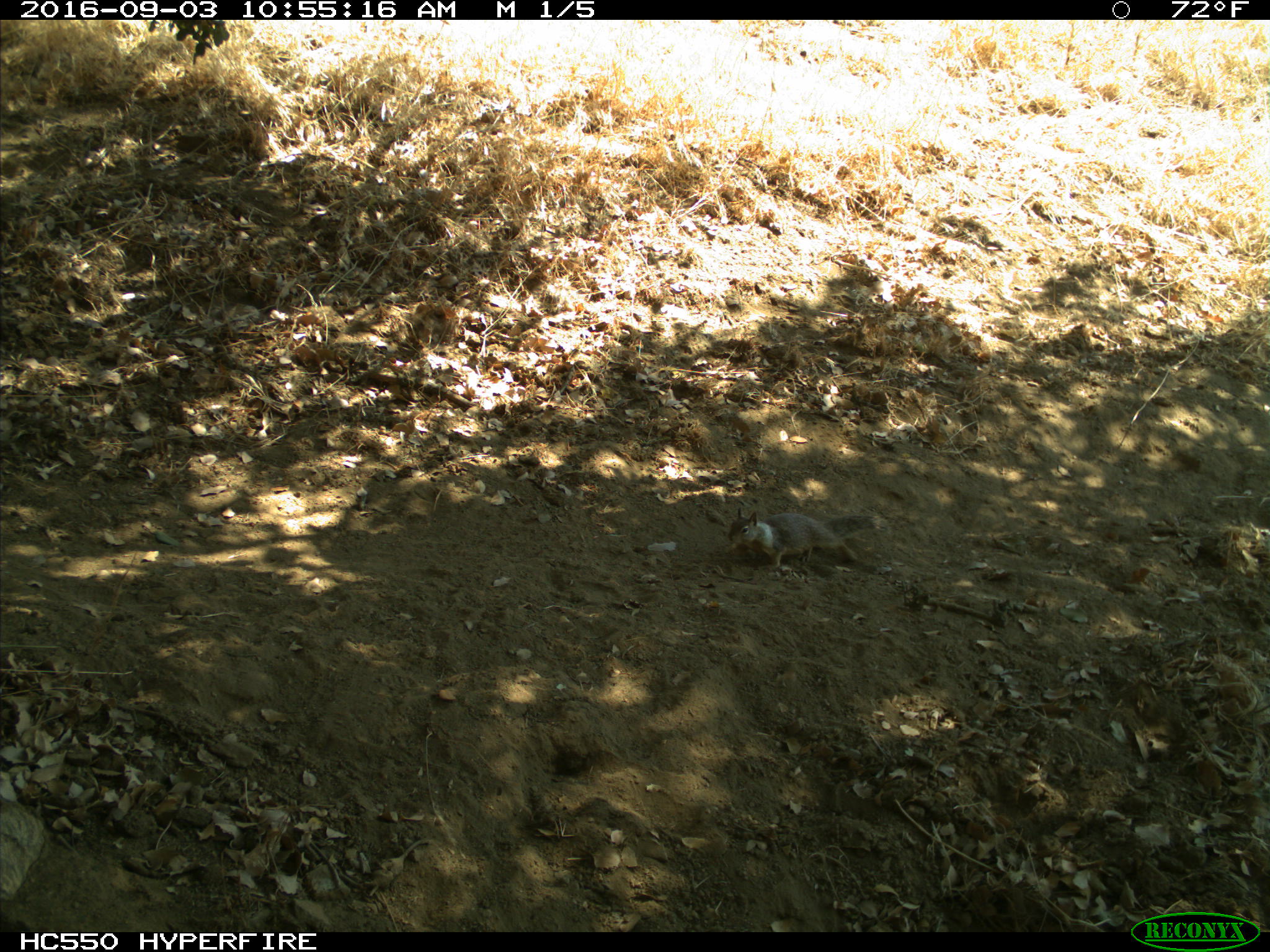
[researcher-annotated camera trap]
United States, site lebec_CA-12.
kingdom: Animalia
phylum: Chordata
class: Mammalia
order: Rodentia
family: Sciuridae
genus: Otospermophilus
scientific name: Otospermophilus beecheyi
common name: california ground squirrel